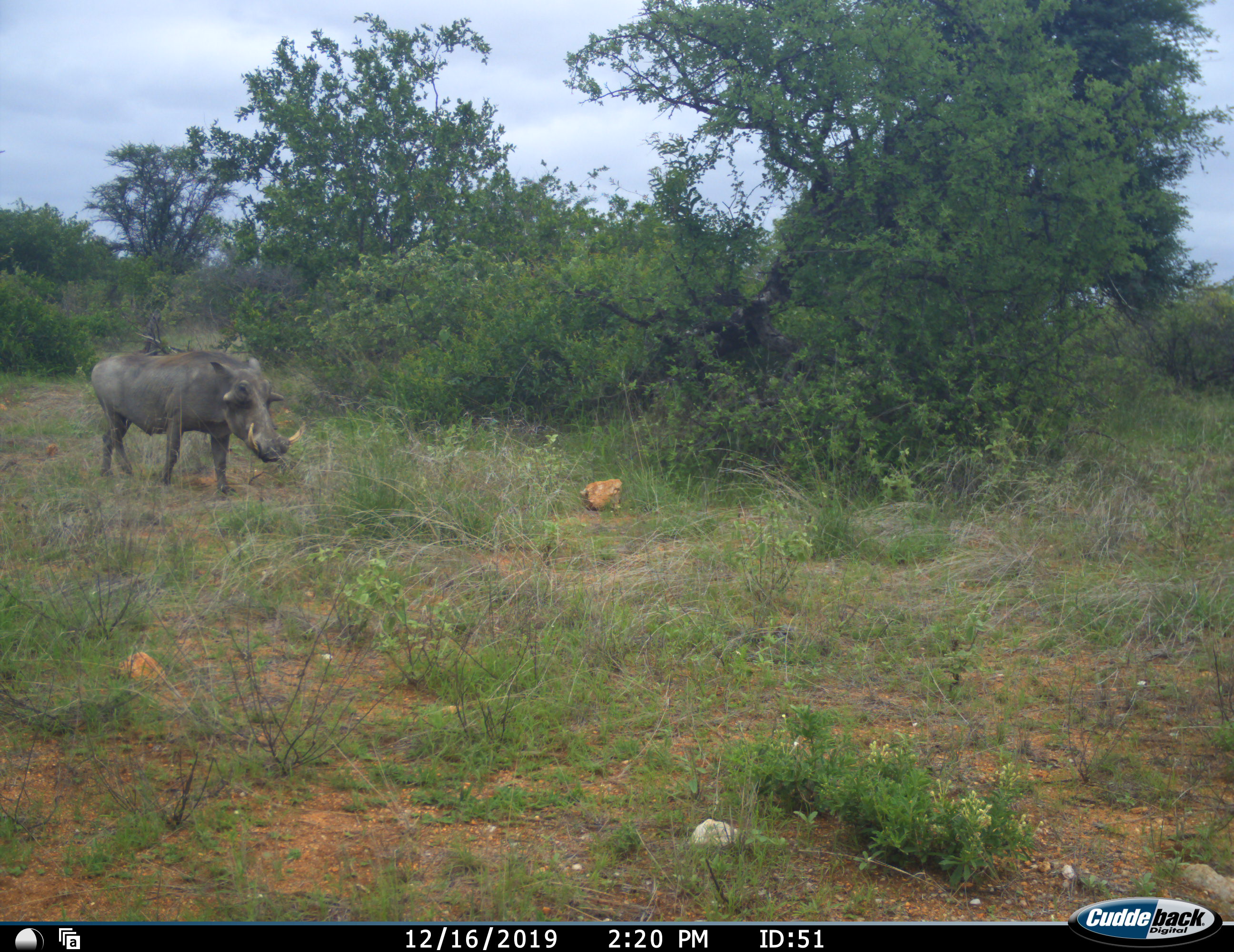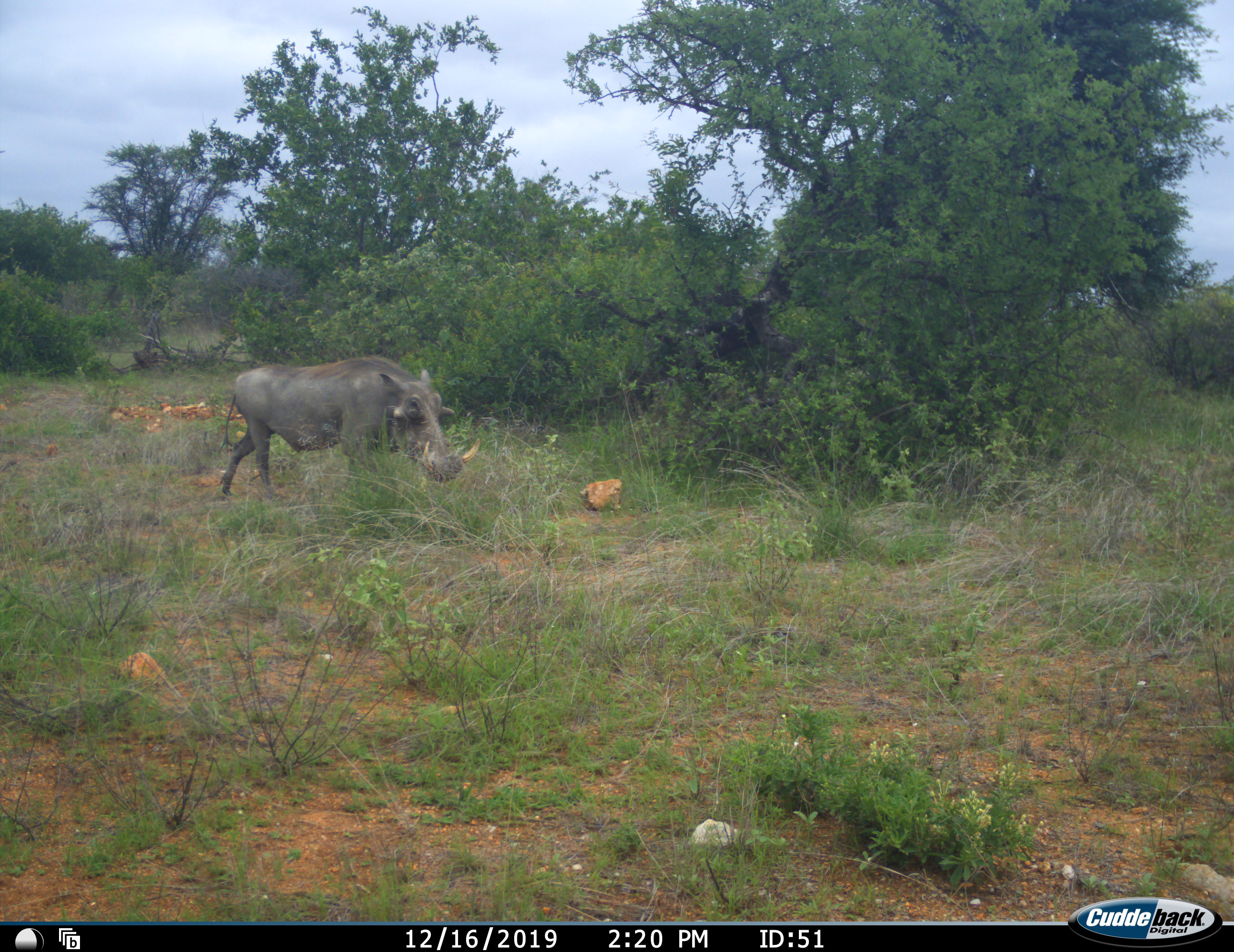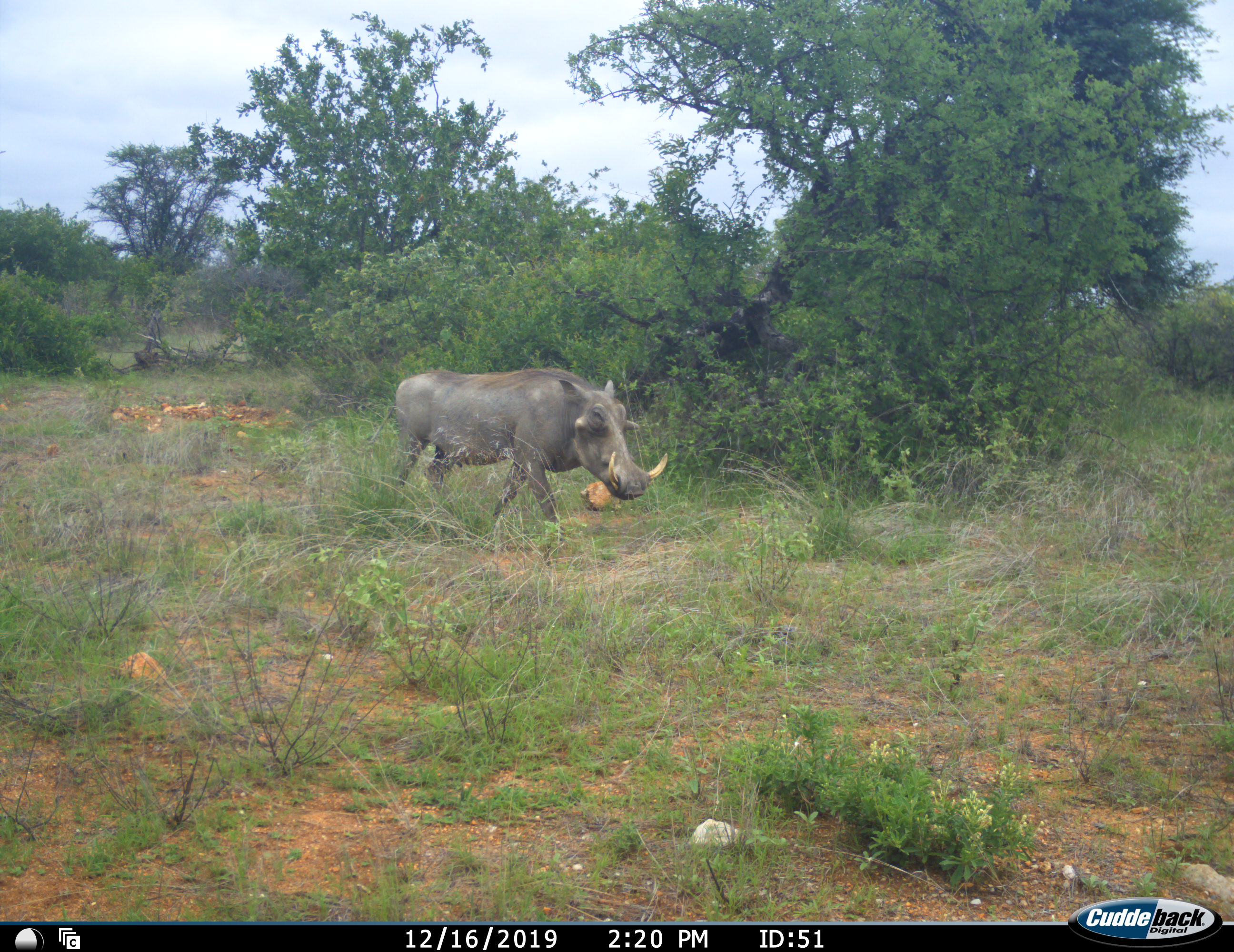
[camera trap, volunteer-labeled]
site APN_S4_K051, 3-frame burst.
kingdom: Animalia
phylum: Chordata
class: Mammalia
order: Artiodactyla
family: Suidae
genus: Phacochoerus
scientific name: Phacochoerus africanus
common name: warthog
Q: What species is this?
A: Warthog (Phacochoerus africanus).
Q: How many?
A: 1.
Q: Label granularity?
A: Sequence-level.